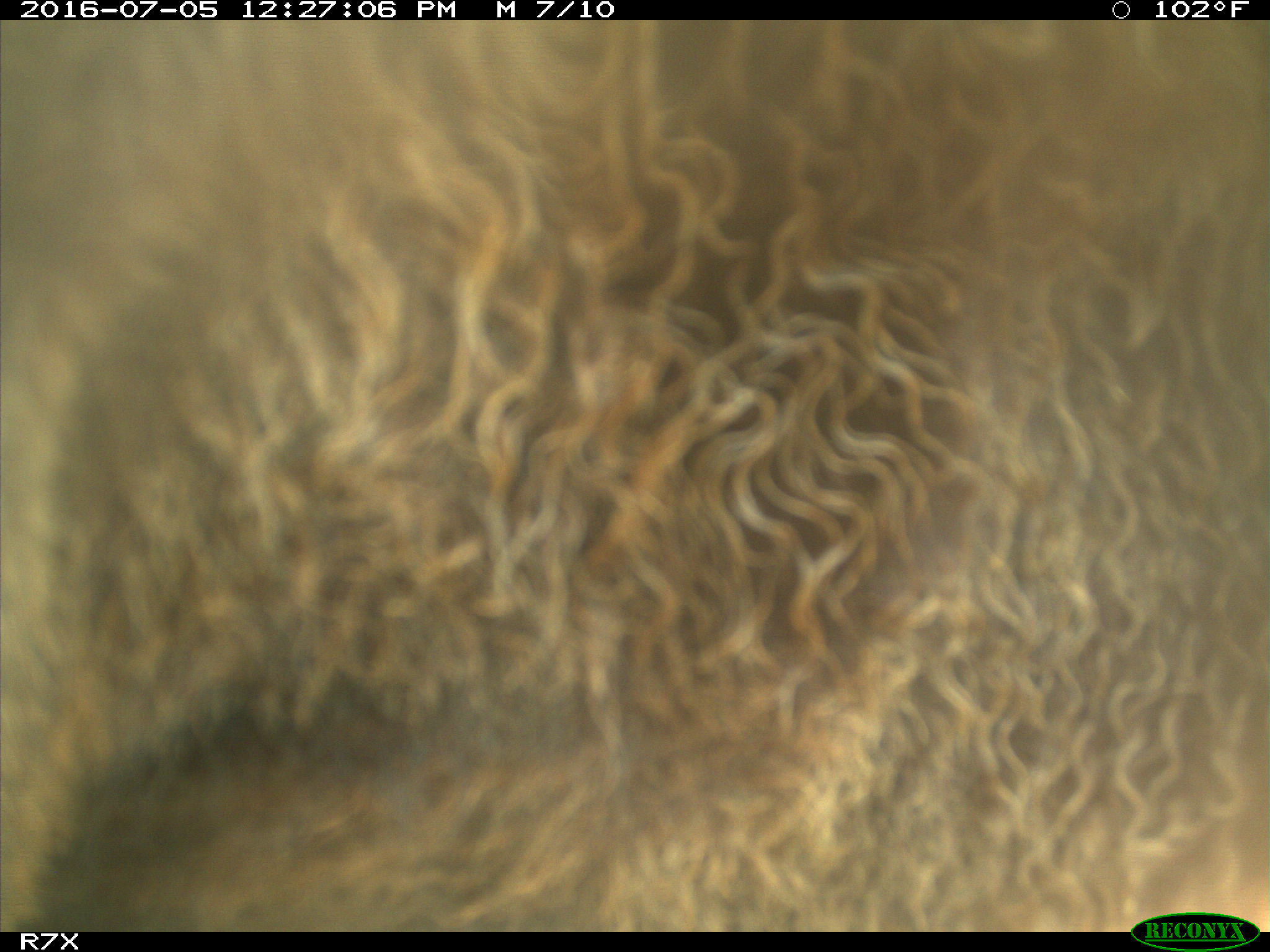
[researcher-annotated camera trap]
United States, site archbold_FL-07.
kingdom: Animalia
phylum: Chordata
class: Mammalia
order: Artiodactyla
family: Bovidae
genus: Bos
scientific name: Bos taurus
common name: domestic cow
Bos taurus (domestic cow).